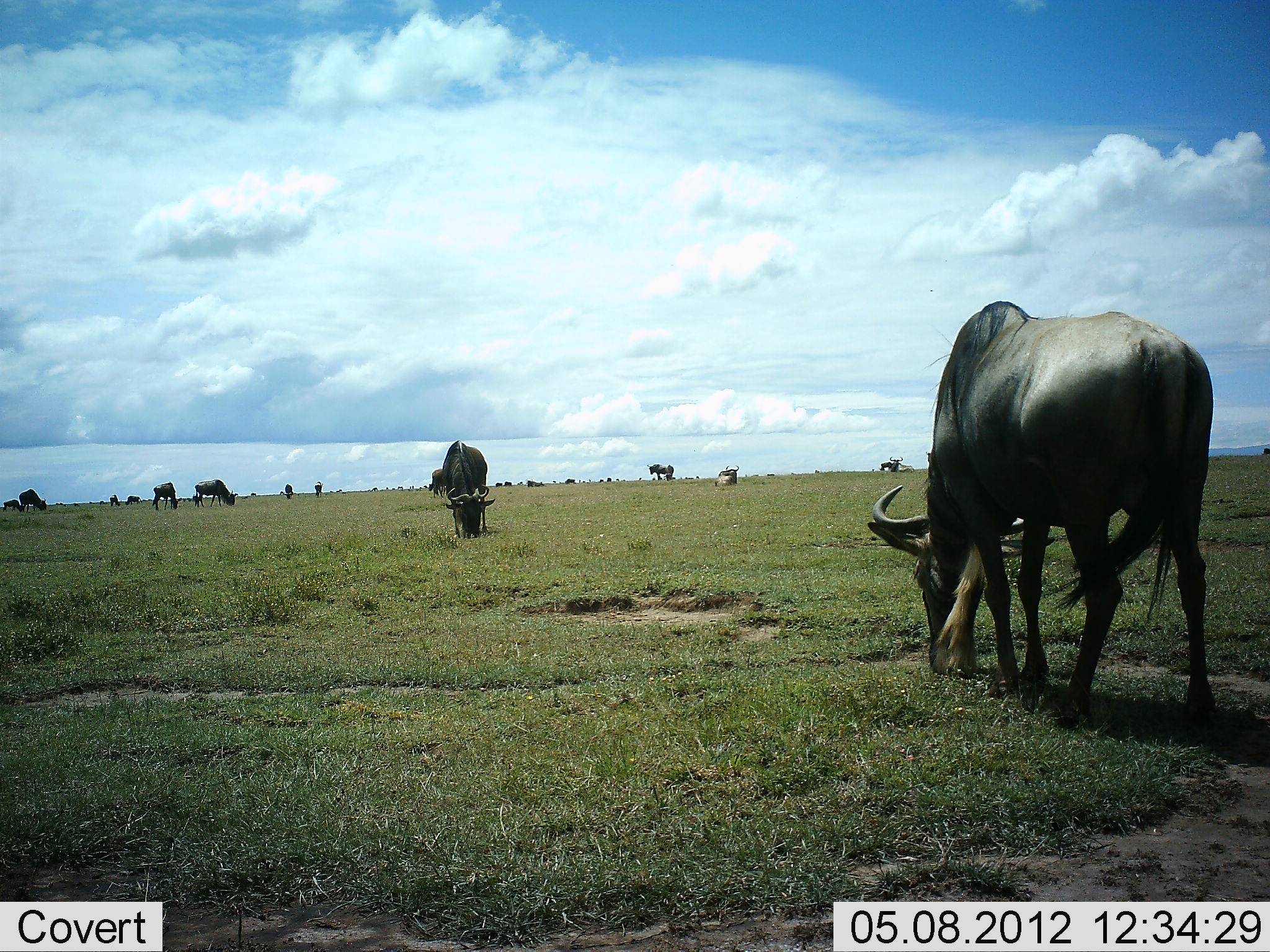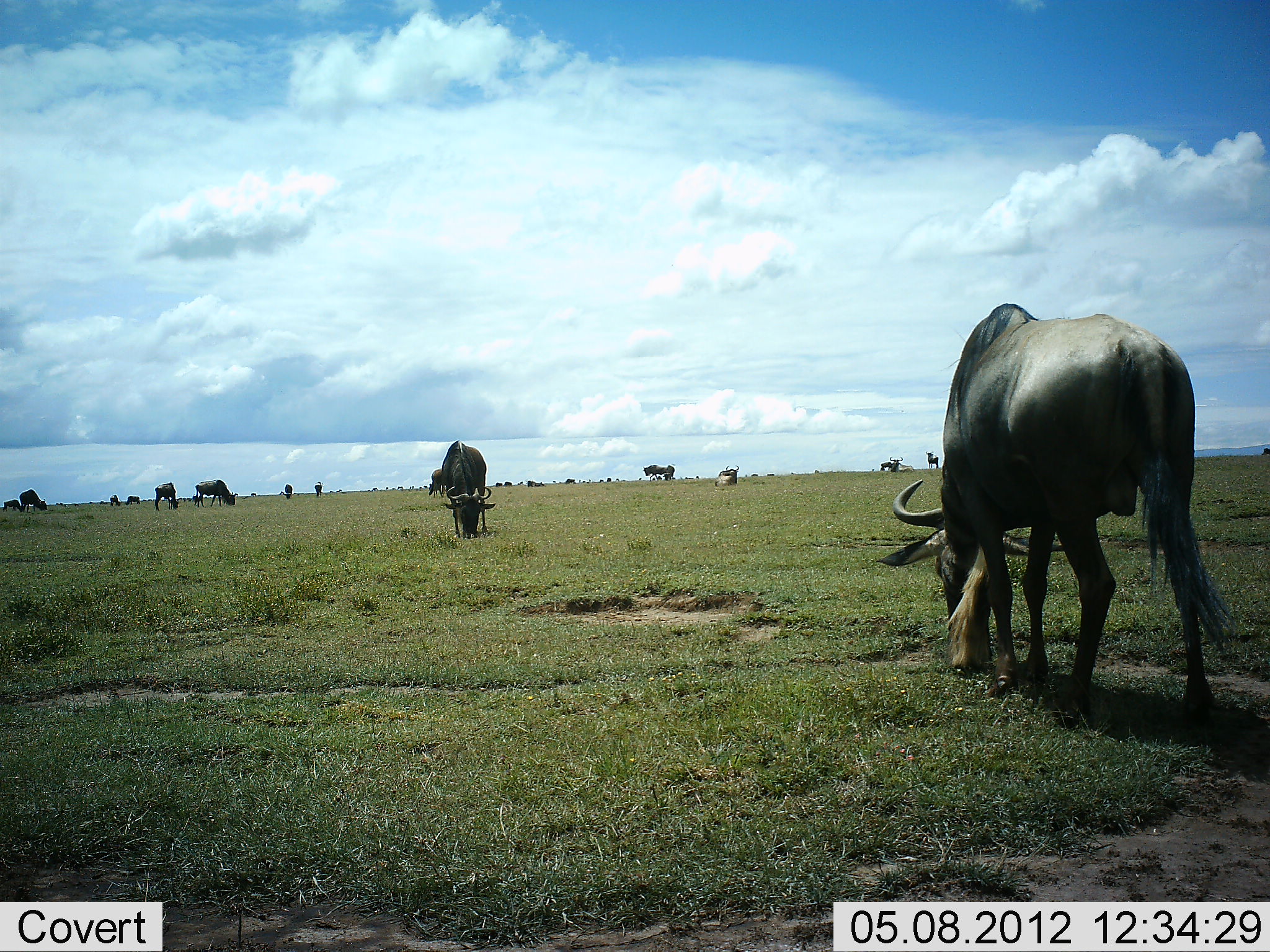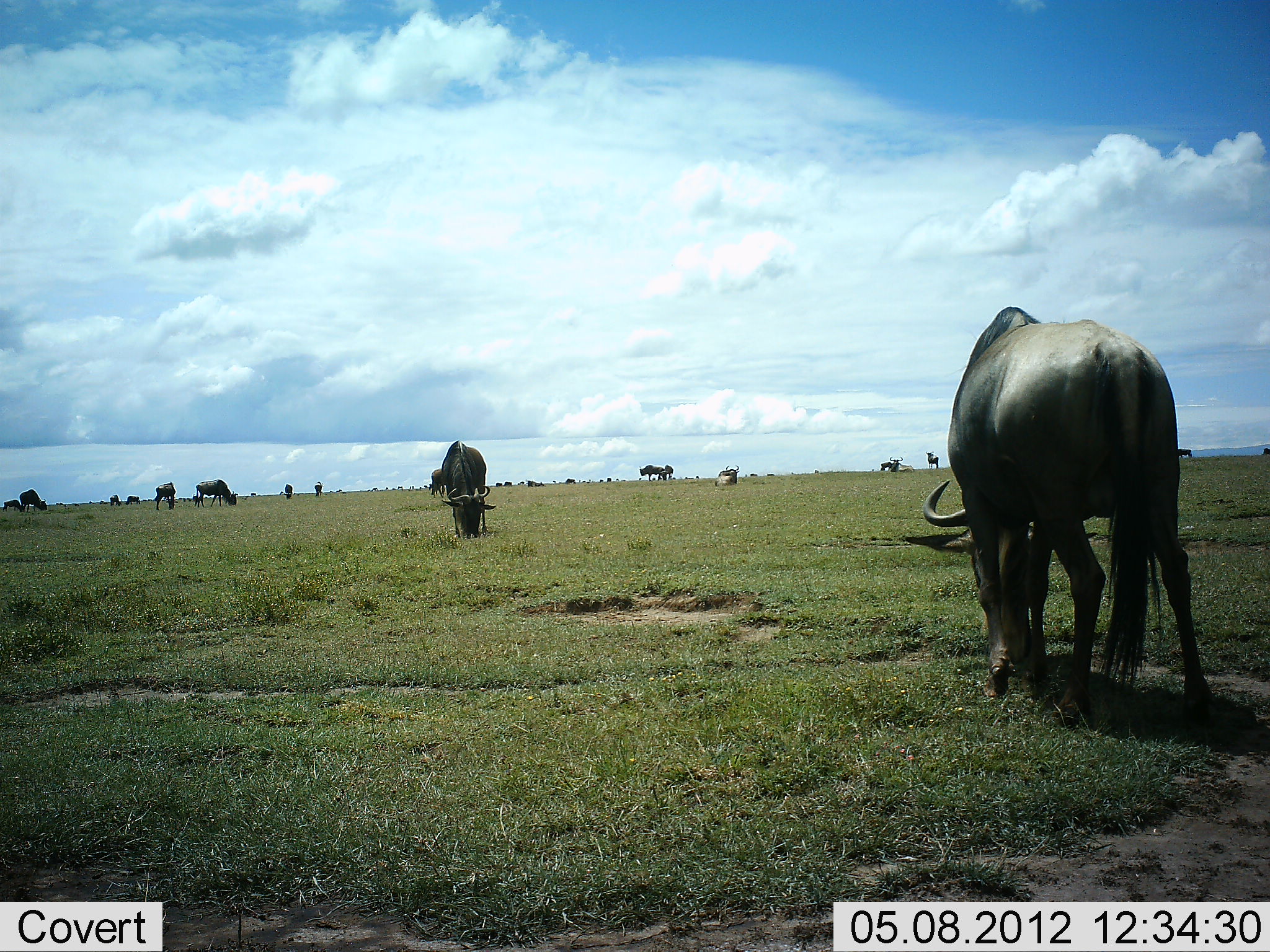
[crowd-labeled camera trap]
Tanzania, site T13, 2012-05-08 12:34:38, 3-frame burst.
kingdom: Animalia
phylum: Chordata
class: Mammalia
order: Artiodactyla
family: Bovidae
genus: Connochaetes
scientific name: Connochaetes taurinus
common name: blue wildebeest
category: wildebeest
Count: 11-50.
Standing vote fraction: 70%.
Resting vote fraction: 20%.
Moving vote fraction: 10%.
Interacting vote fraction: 0%.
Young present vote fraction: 0%.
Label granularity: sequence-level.